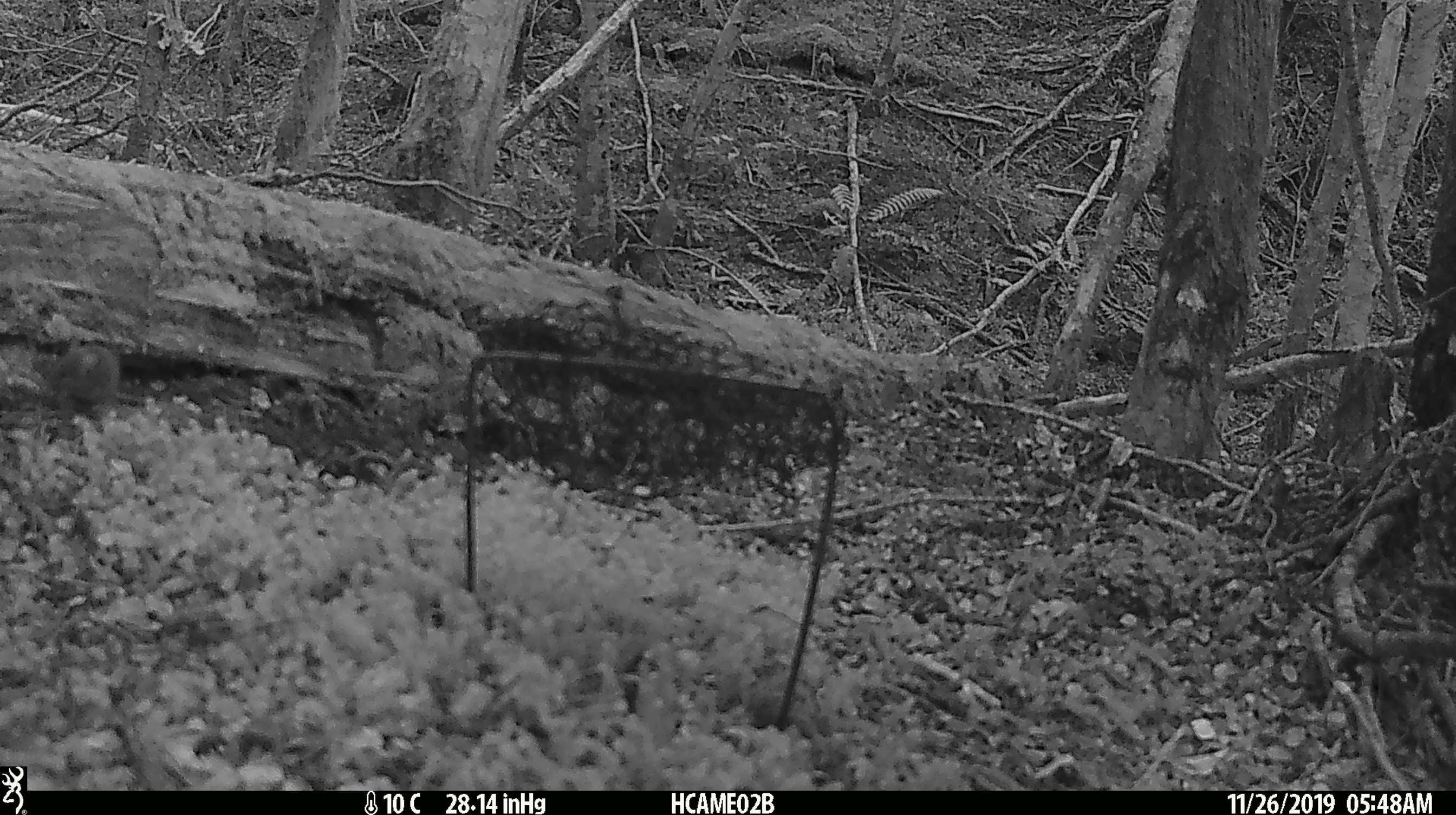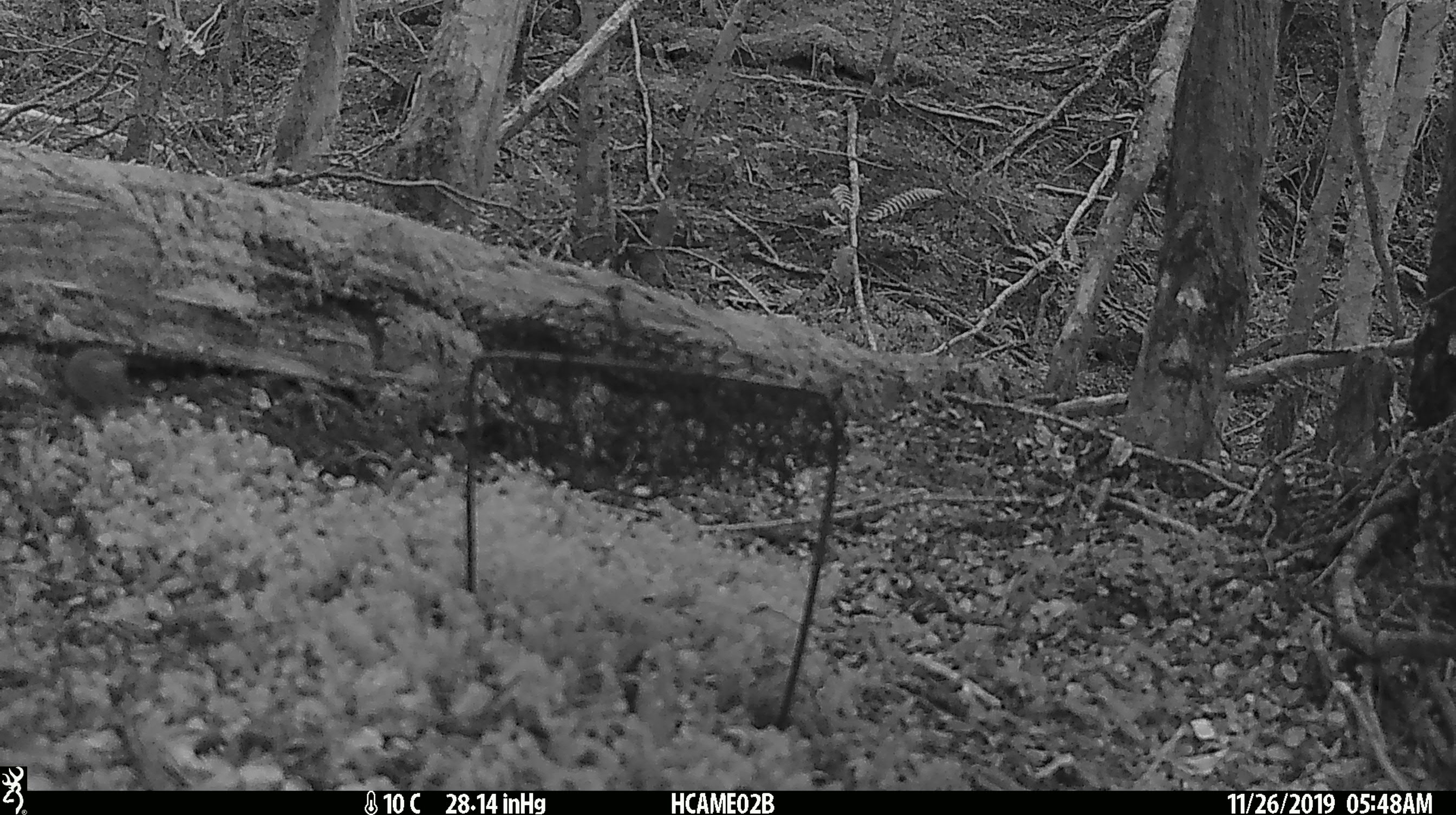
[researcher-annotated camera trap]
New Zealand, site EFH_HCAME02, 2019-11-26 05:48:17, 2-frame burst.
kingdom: Animalia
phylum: Chordata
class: Mammalia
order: Rodentia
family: Muridae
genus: Mus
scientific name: Mus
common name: mouse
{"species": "mouse (Mus)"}